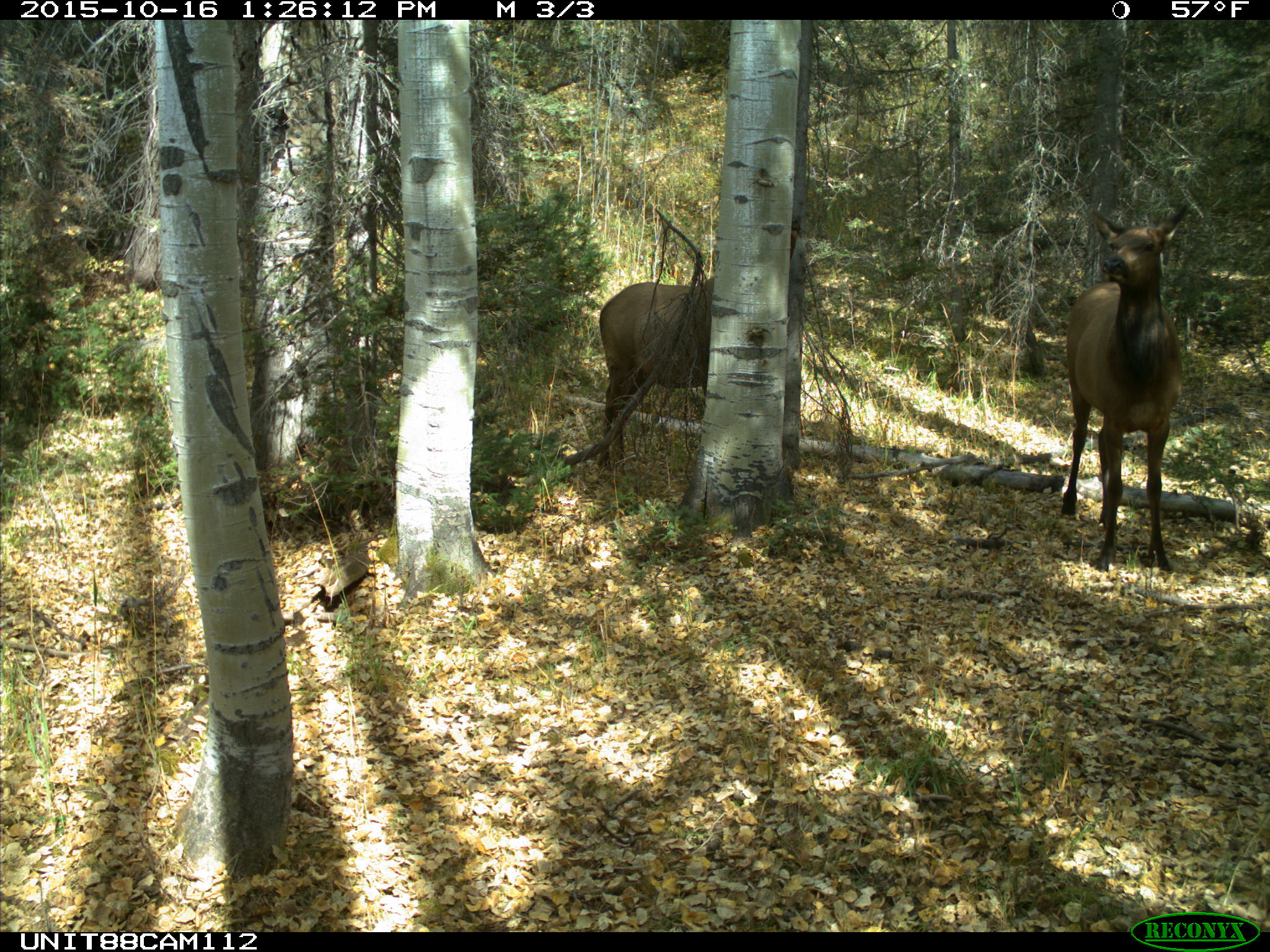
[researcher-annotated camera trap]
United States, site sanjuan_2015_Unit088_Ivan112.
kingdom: Animalia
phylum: Chordata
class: Mammalia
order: Artiodactyla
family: Cervidae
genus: Cervus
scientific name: Cervus elaphus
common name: red deer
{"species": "Cervus elaphus (red deer)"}